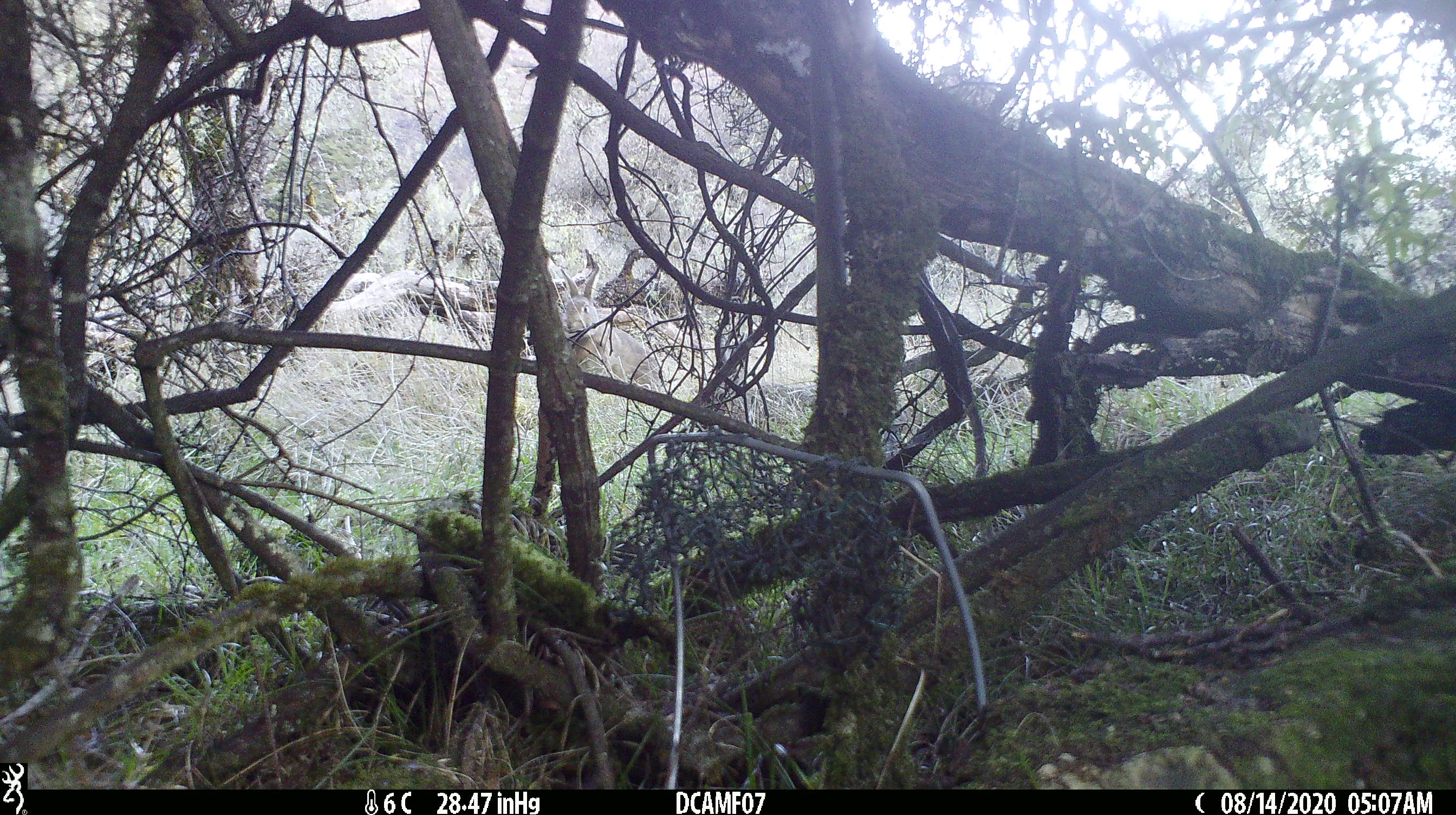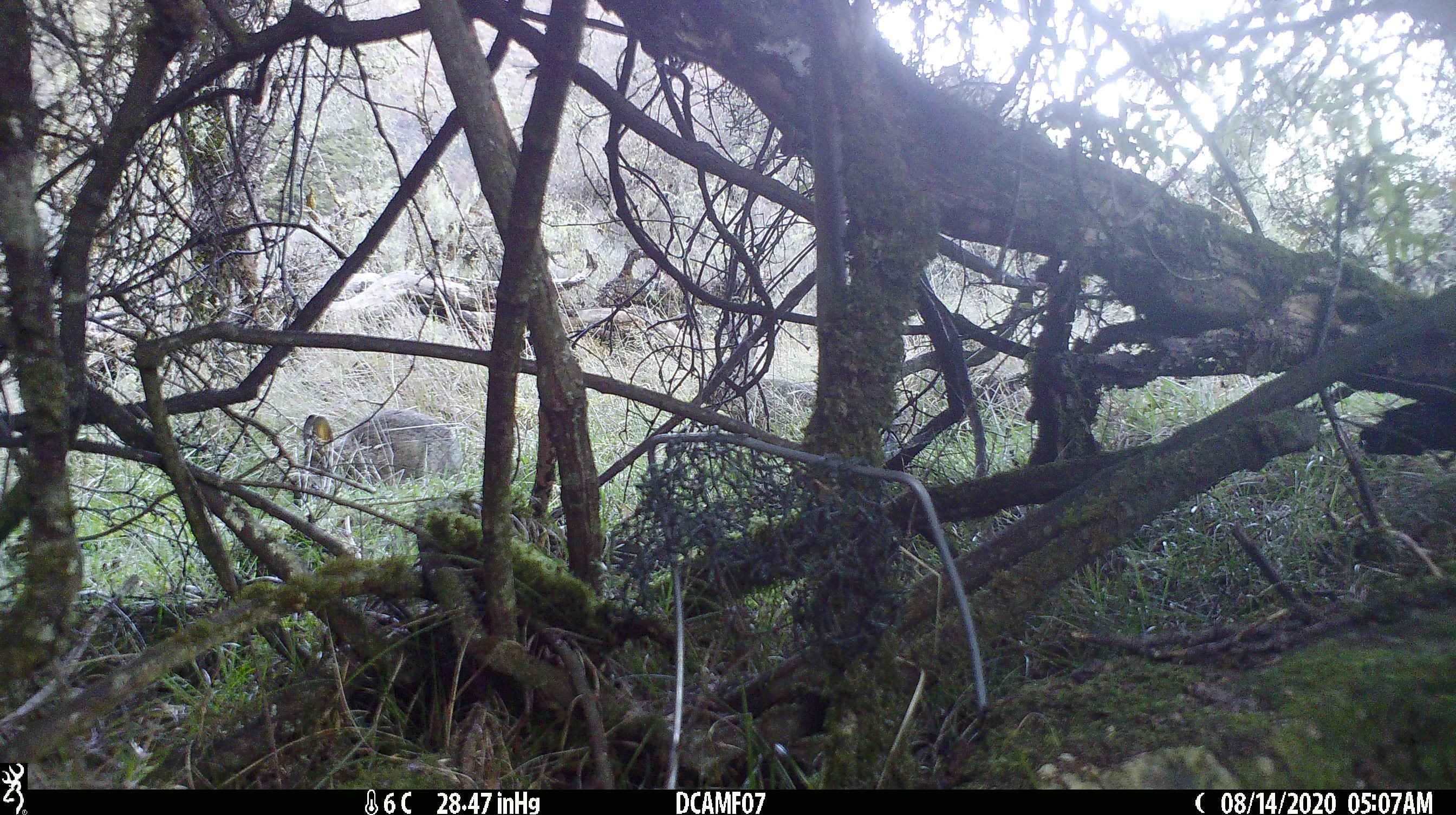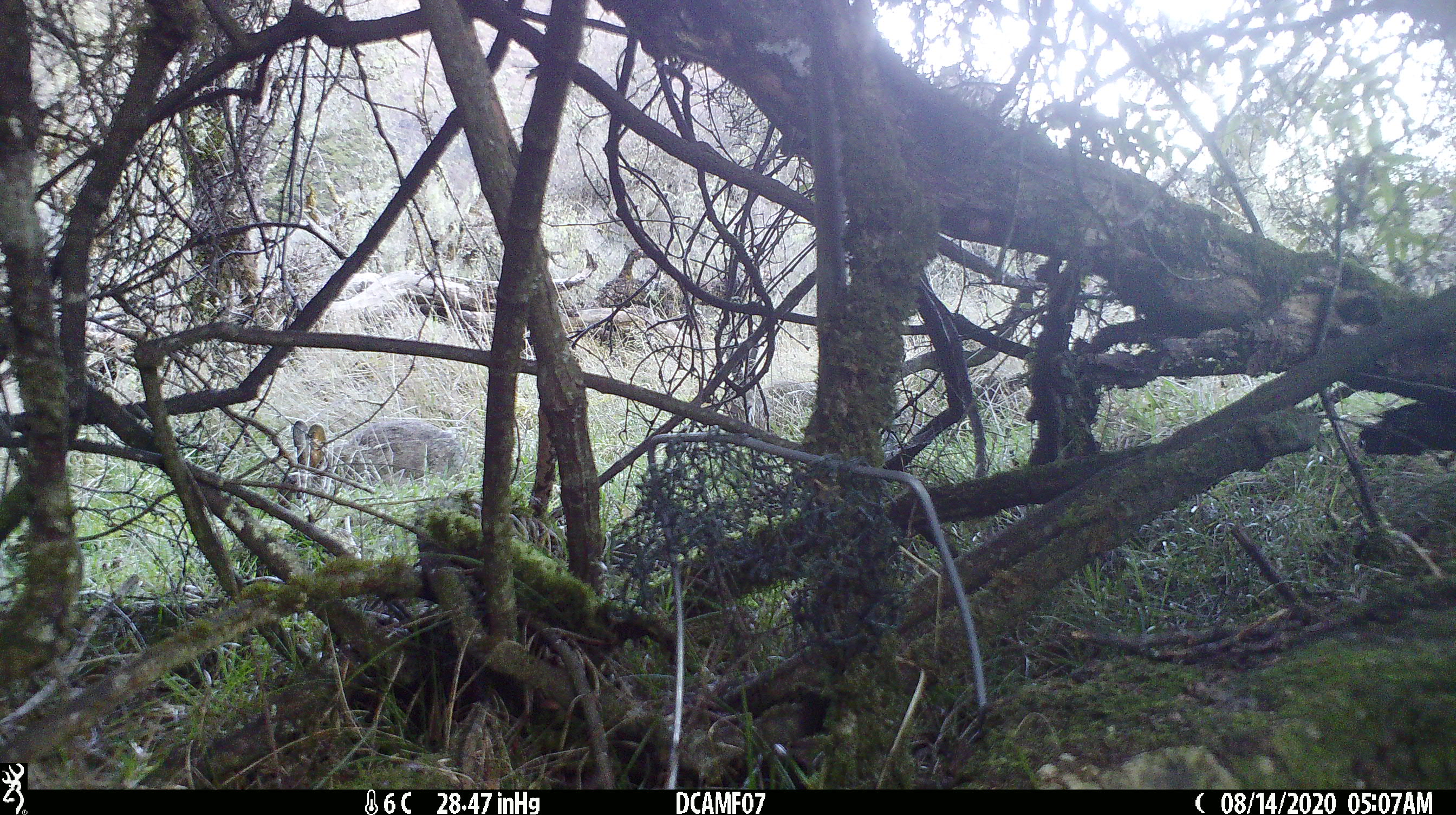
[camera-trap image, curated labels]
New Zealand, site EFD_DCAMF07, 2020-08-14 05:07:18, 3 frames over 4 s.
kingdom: Animalia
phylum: Chordata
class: Mammalia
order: Lagomorpha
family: Leporidae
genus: Oryctolagus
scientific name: Oryctolagus cuniculus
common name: european rabbit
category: rabbit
Rabbit (european rabbit) (Oryctolagus cuniculus).